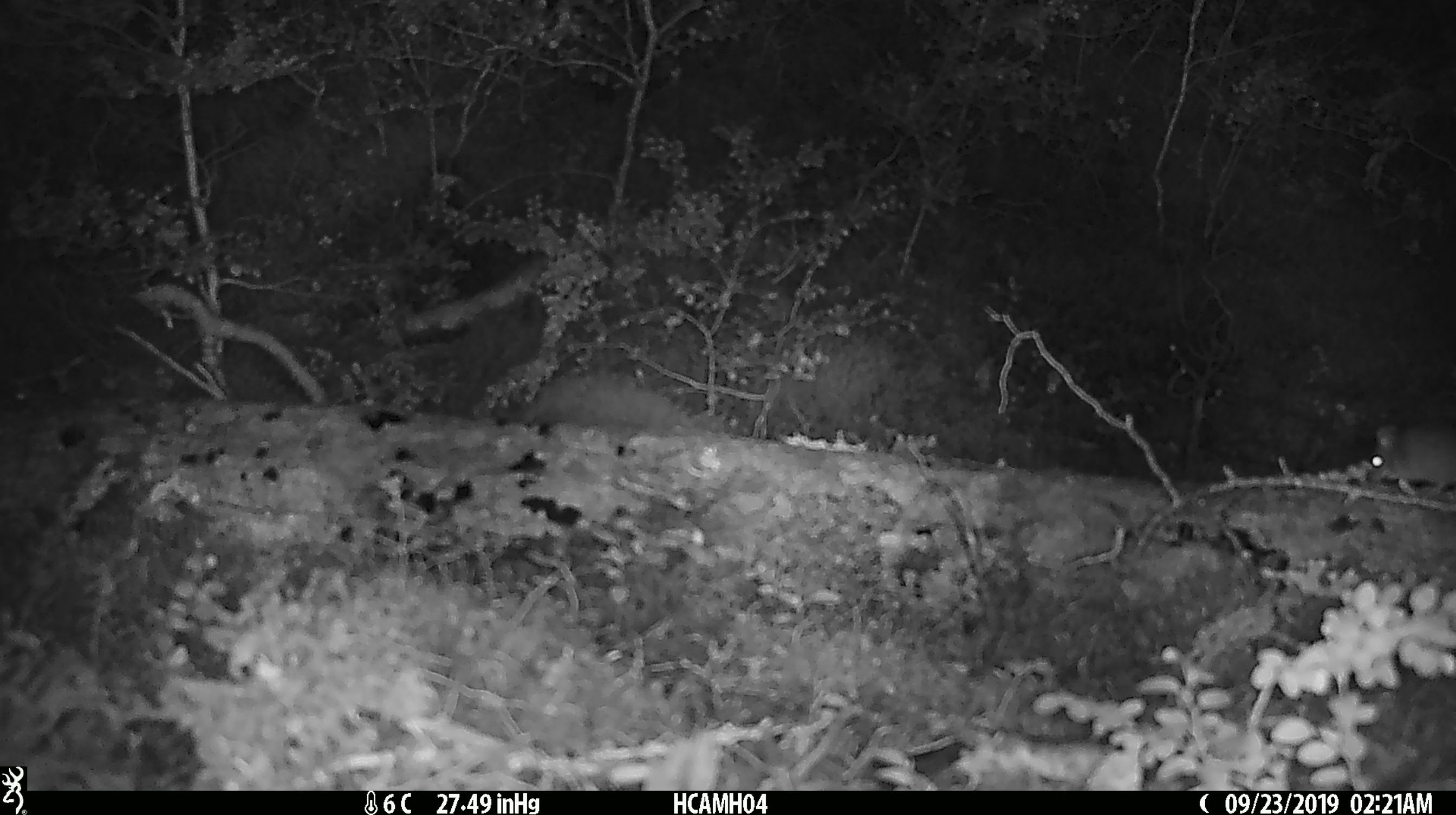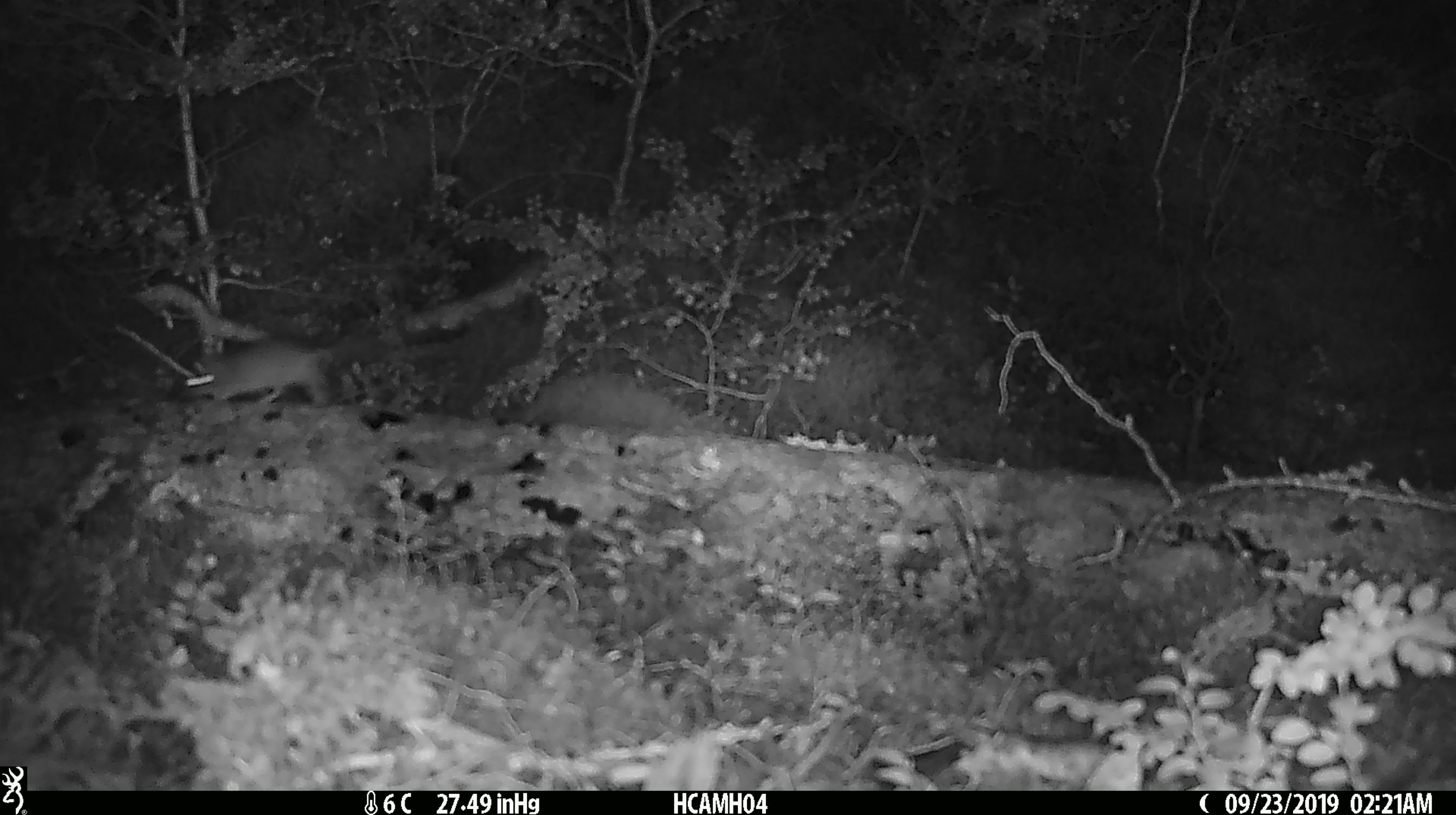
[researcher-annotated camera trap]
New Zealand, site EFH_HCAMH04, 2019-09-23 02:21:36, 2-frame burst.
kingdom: Animalia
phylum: Chordata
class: Mammalia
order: Rodentia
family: Muridae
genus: Mus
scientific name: Mus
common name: mouse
Mouse (Mus).